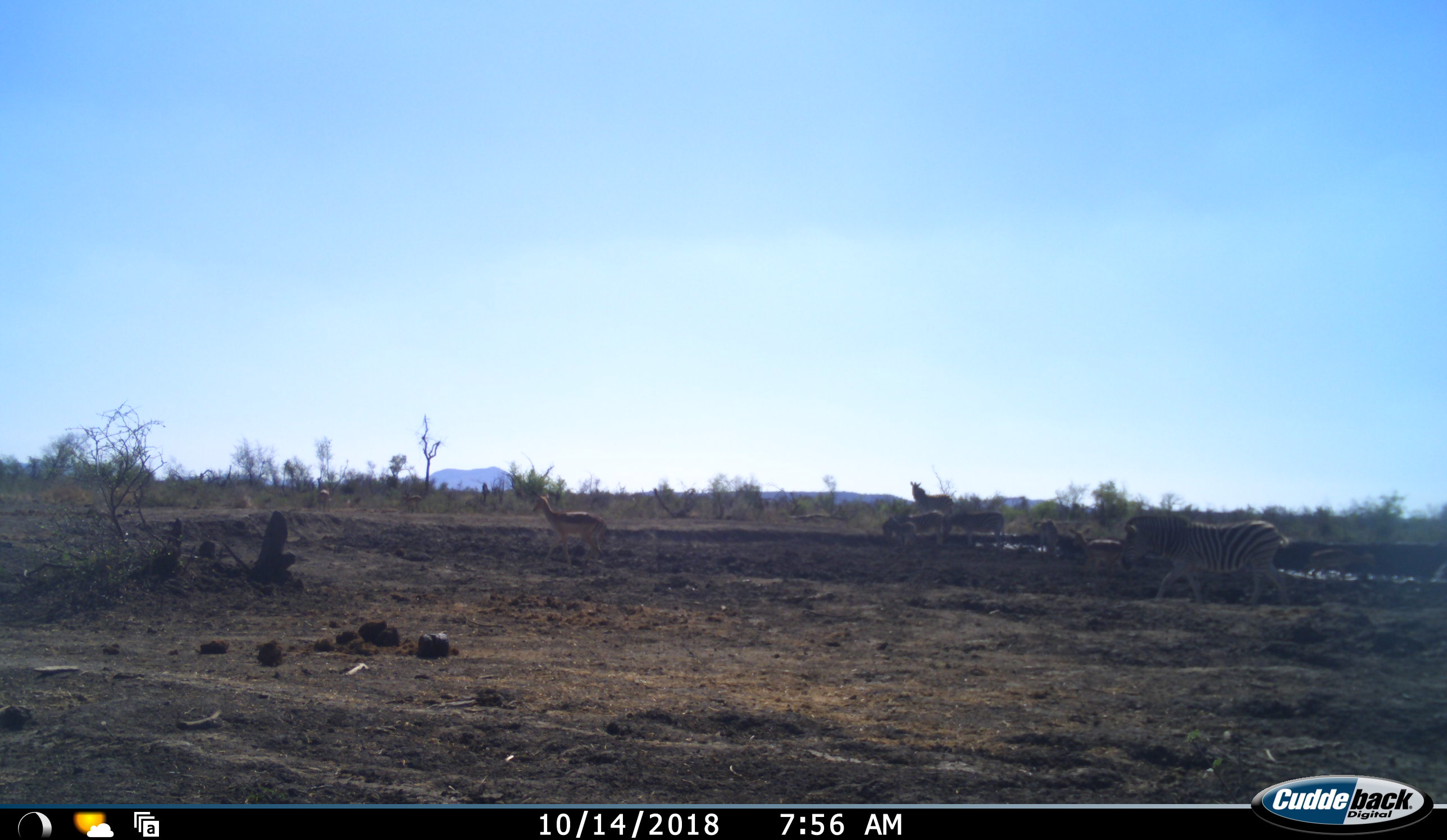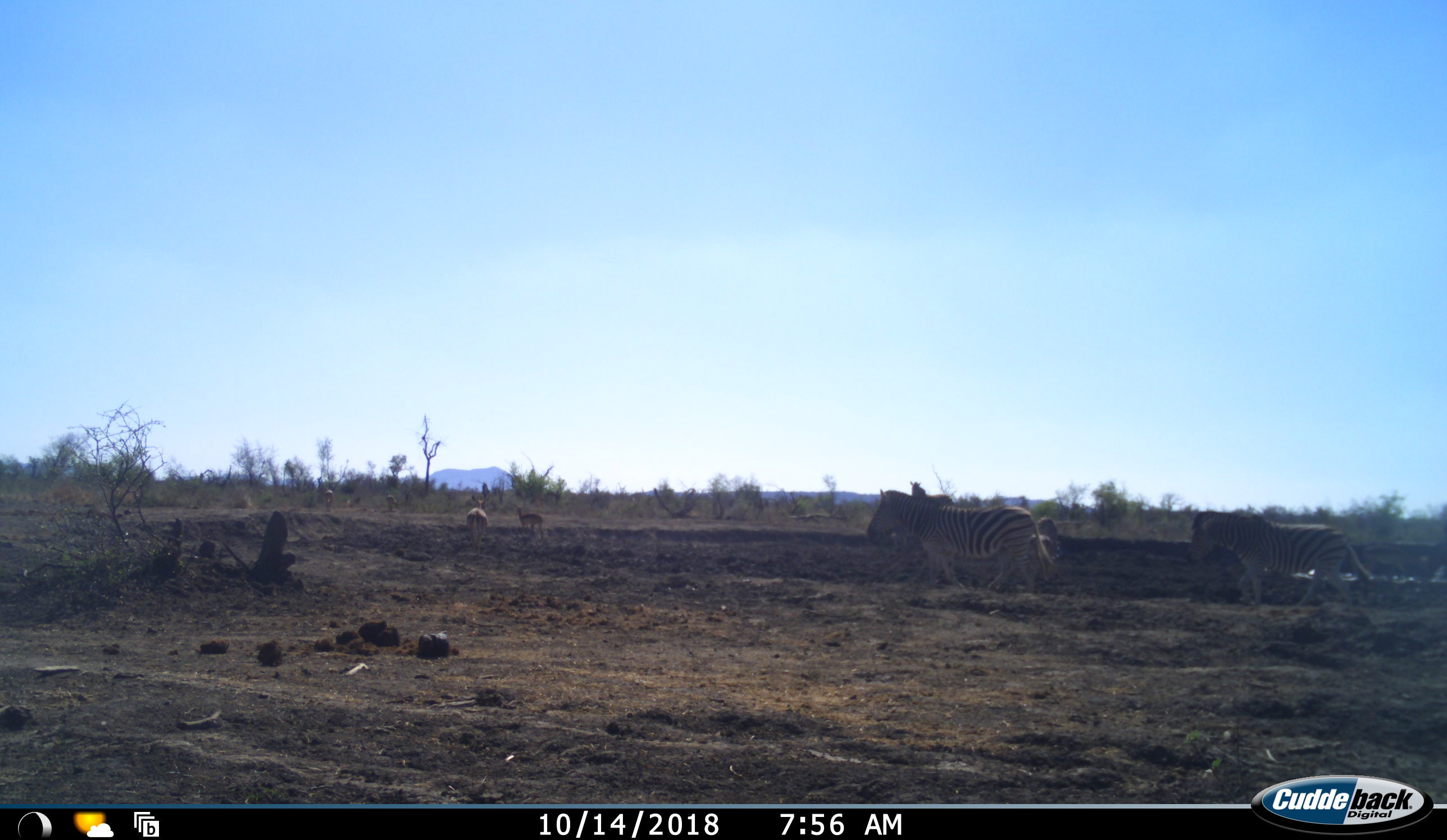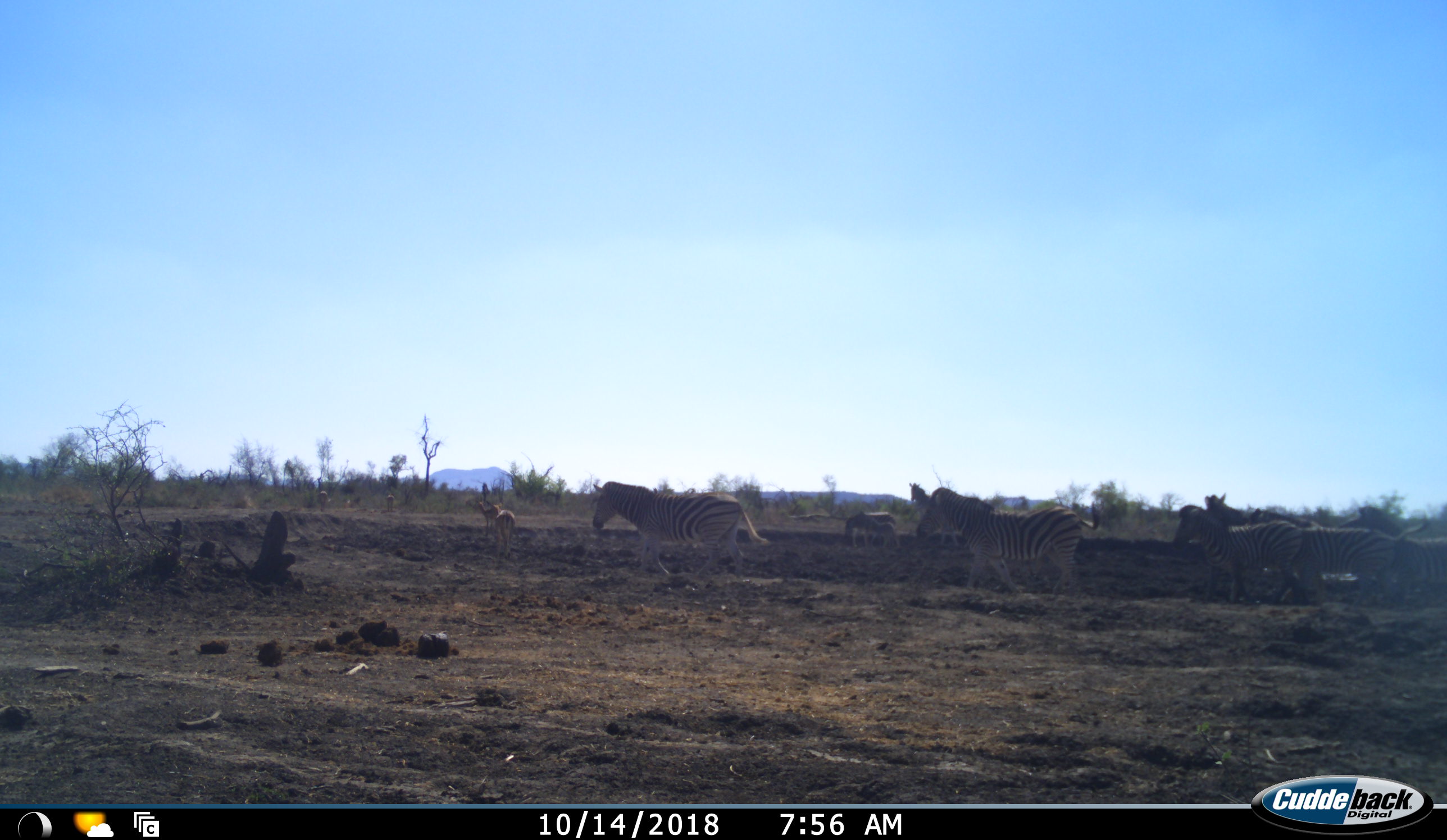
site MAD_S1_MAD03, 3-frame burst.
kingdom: Animalia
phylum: Chordata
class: Mammalia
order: Artiodactyla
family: Bovidae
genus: Aepyceros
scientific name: Aepyceros melampus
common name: impala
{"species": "impala (Aepyceros melampus)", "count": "4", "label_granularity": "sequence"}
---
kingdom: Animalia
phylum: Chordata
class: Mammalia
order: Perissodactyla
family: Equidae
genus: Equus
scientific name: Equus quagga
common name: plains zebra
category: zebraplains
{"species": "zebraplains (plains zebra) (Equus quagga)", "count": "7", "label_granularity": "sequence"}